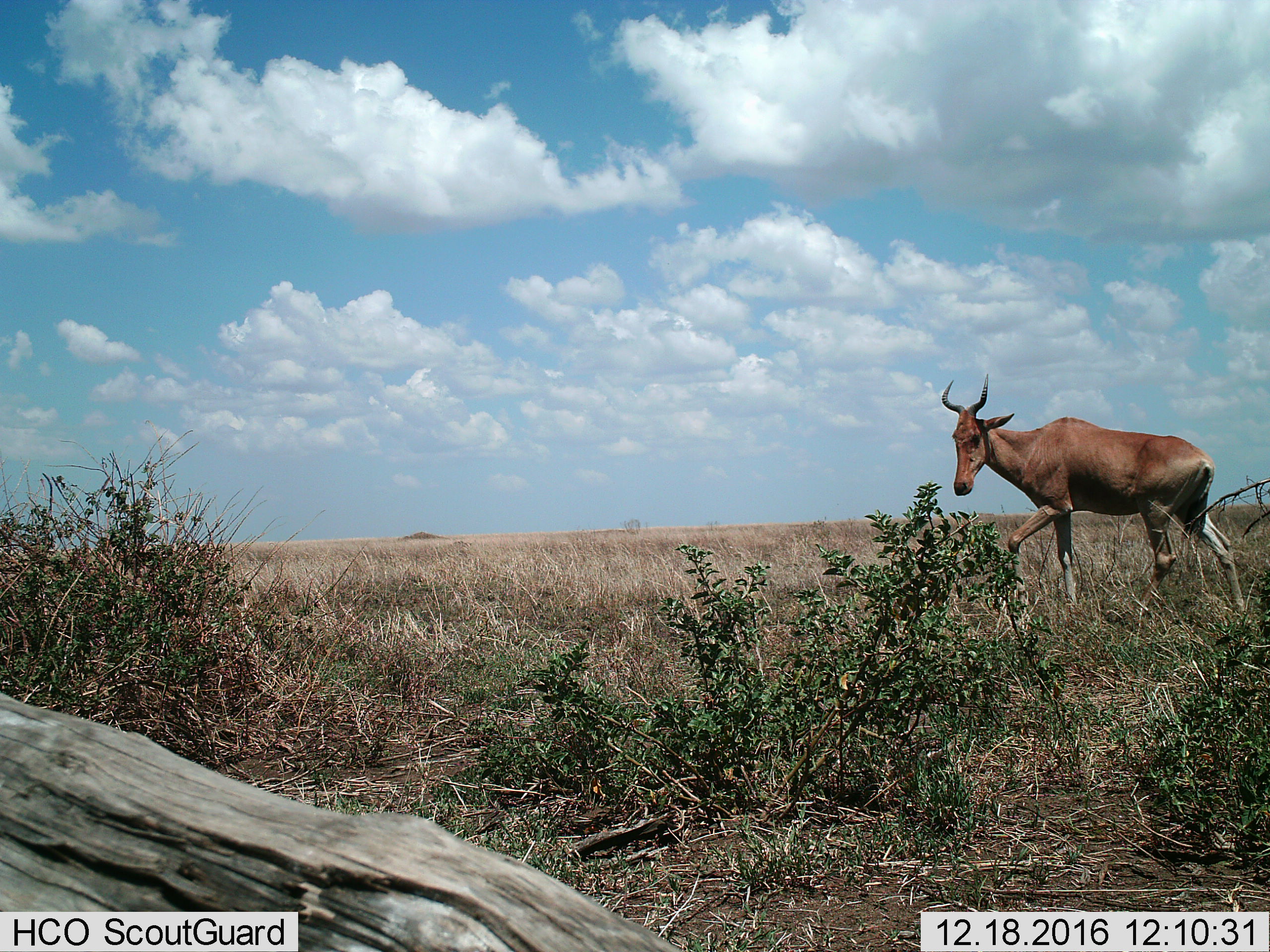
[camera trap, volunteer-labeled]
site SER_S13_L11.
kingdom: Animalia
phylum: Chordata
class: Mammalia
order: Artiodactyla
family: Bovidae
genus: Alcelaphus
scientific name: Alcelaphus buselaphus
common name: hartebeest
Hartebeest (Alcelaphus buselaphus), count 1. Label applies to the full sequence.